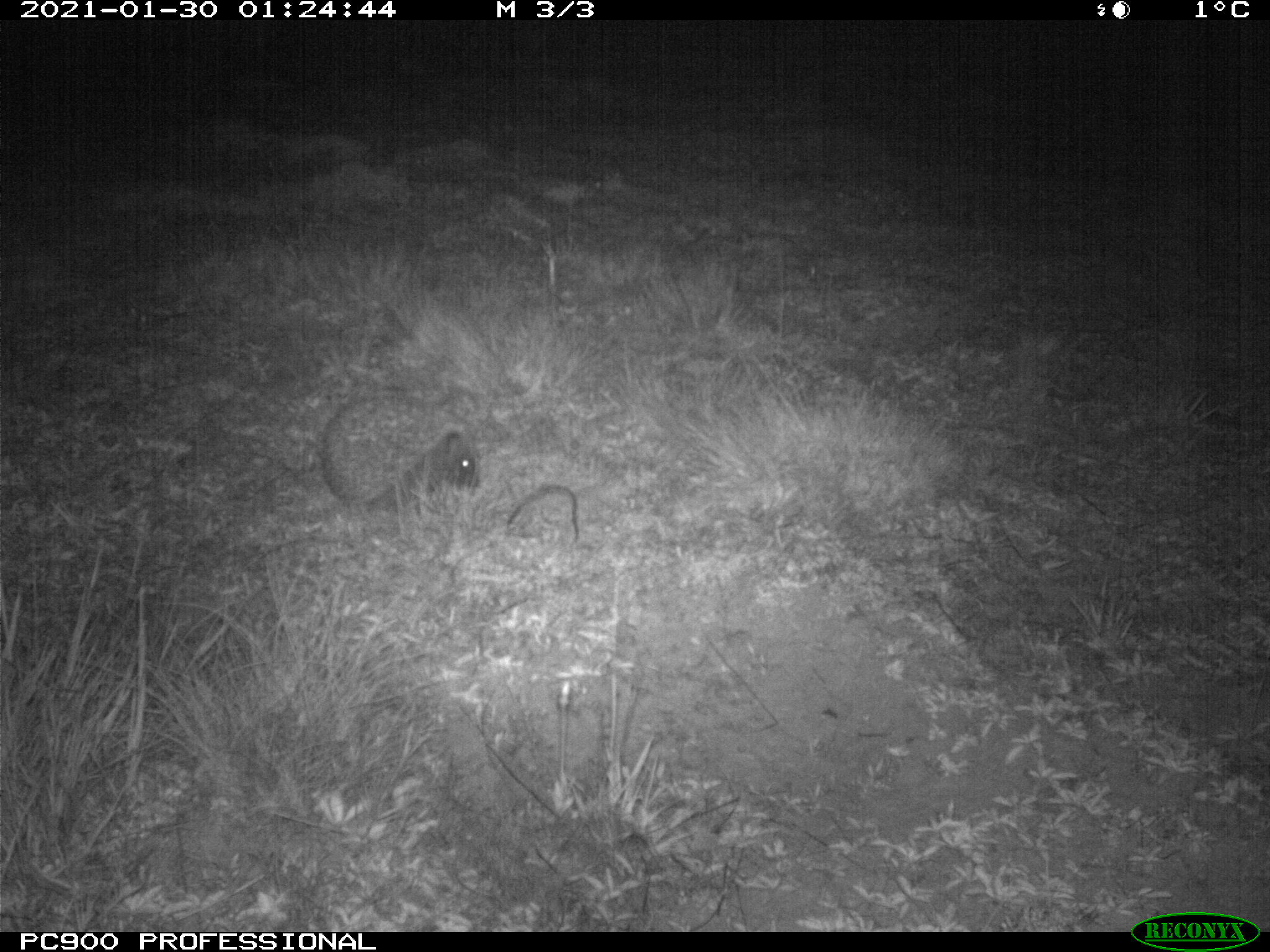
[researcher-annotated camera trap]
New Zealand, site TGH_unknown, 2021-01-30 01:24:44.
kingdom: Animalia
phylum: Chordata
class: Mammalia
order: Eulipotyphla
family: Erinaceidae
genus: Erinaceus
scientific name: Erinaceus europaeus europaeus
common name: european hedgehog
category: hedgehog